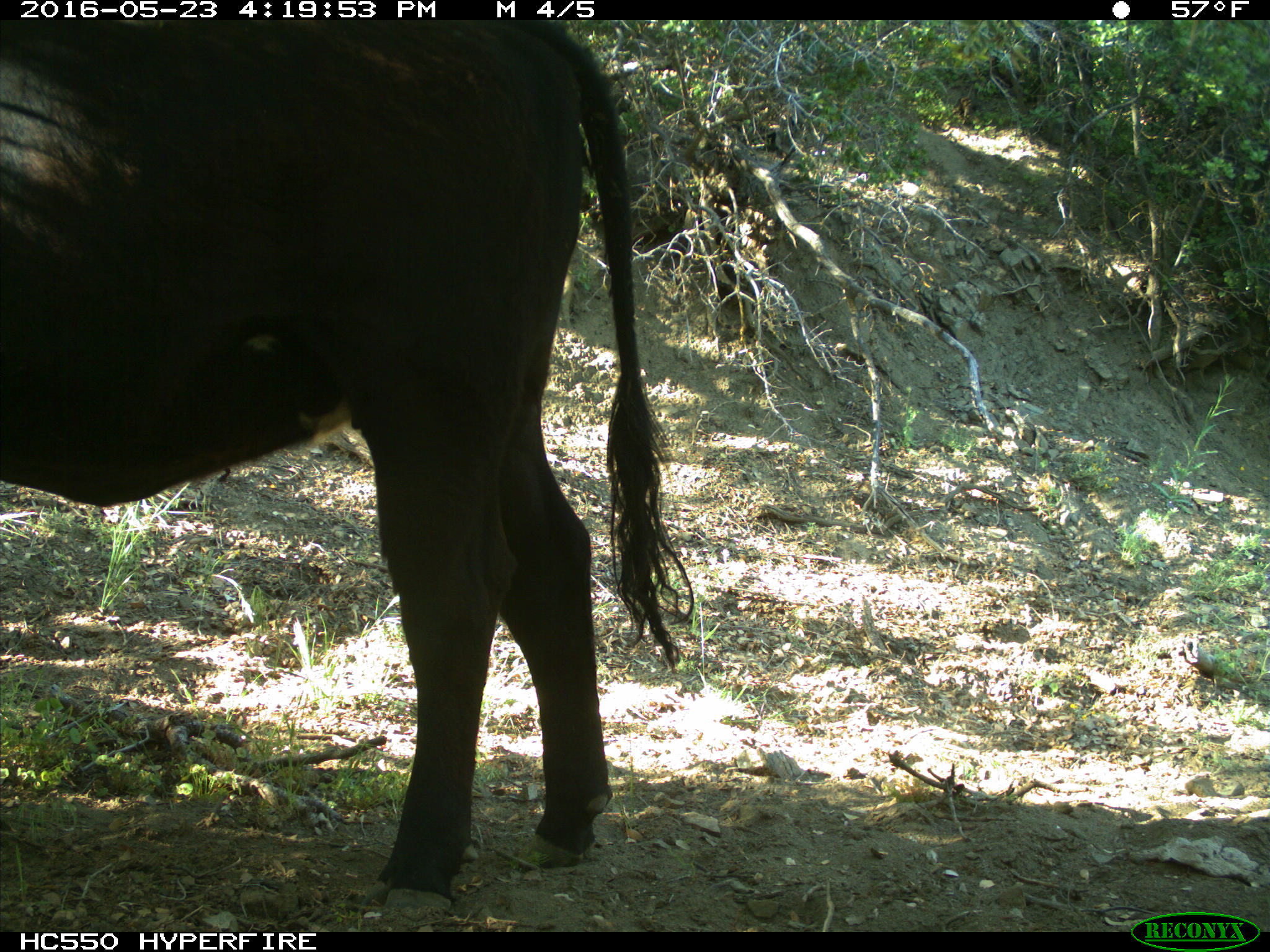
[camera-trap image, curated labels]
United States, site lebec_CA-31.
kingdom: Animalia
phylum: Chordata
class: Mammalia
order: Artiodactyla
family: Bovidae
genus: Bos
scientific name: Bos taurus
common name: domestic cow